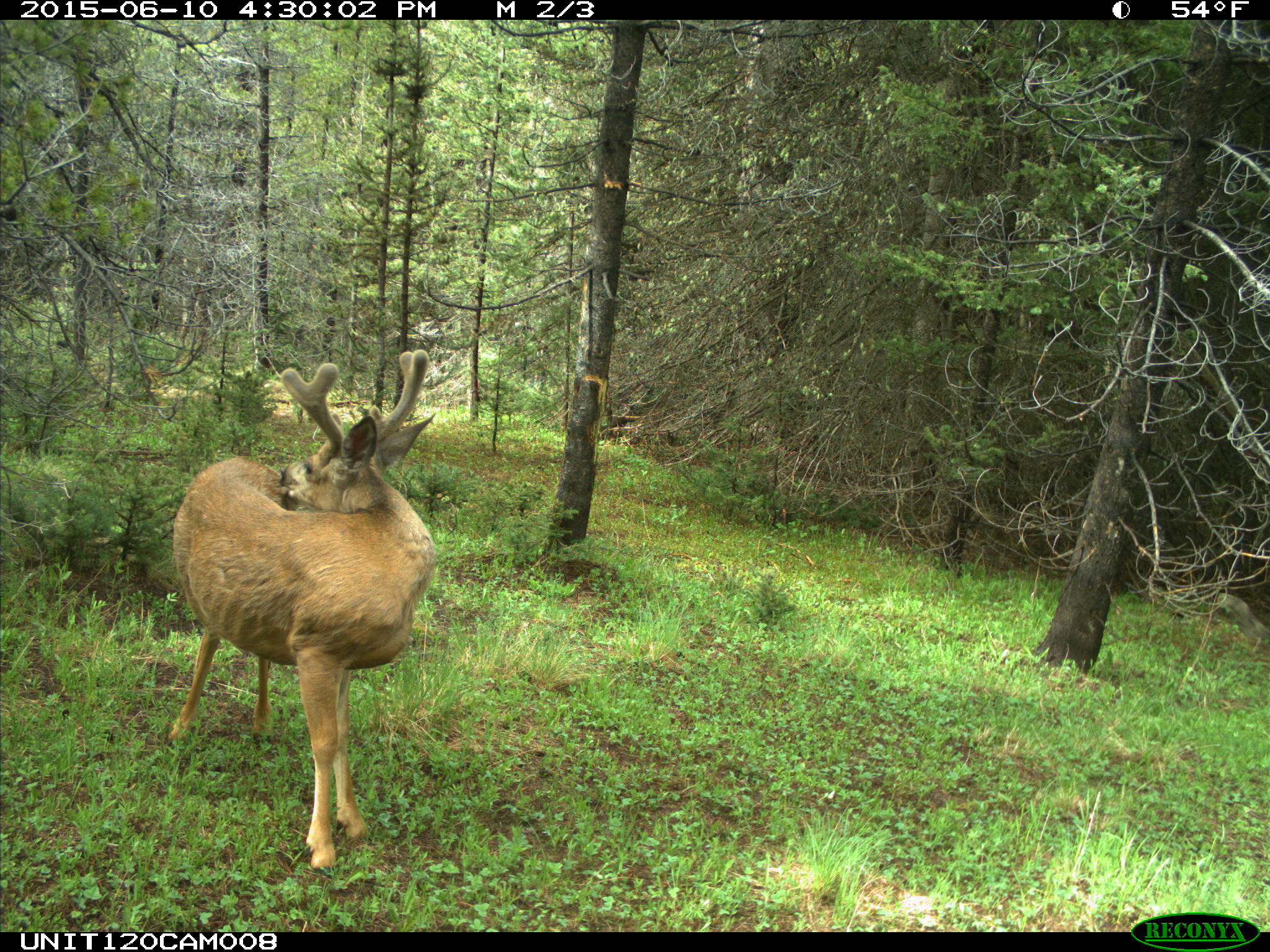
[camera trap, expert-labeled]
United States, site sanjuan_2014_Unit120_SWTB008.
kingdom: Animalia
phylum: Chordata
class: Mammalia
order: Artiodactyla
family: Cervidae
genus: Odocoileus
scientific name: Odocoileus hemionus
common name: mule deer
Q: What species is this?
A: Odocoileus hemionus (mule deer).